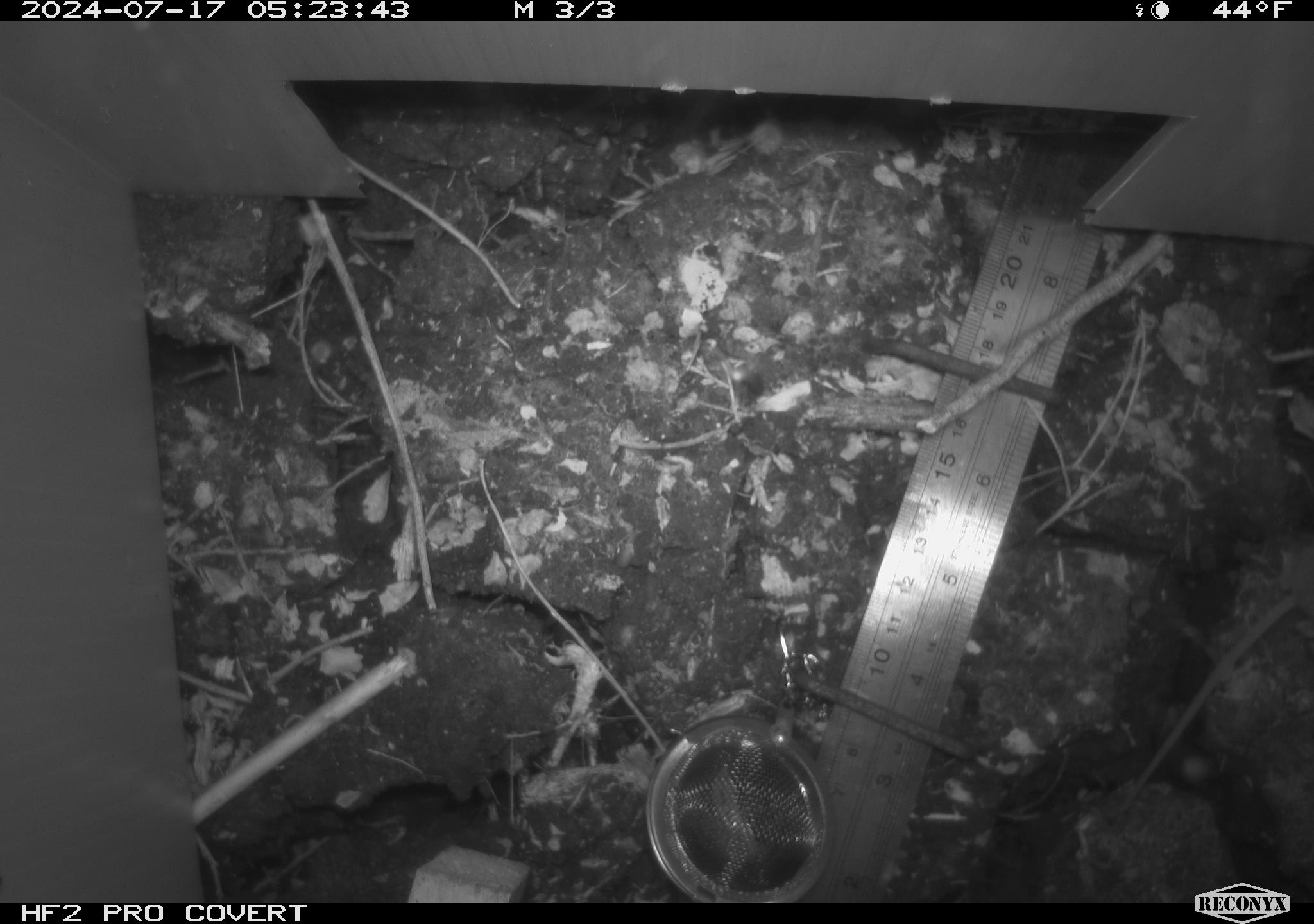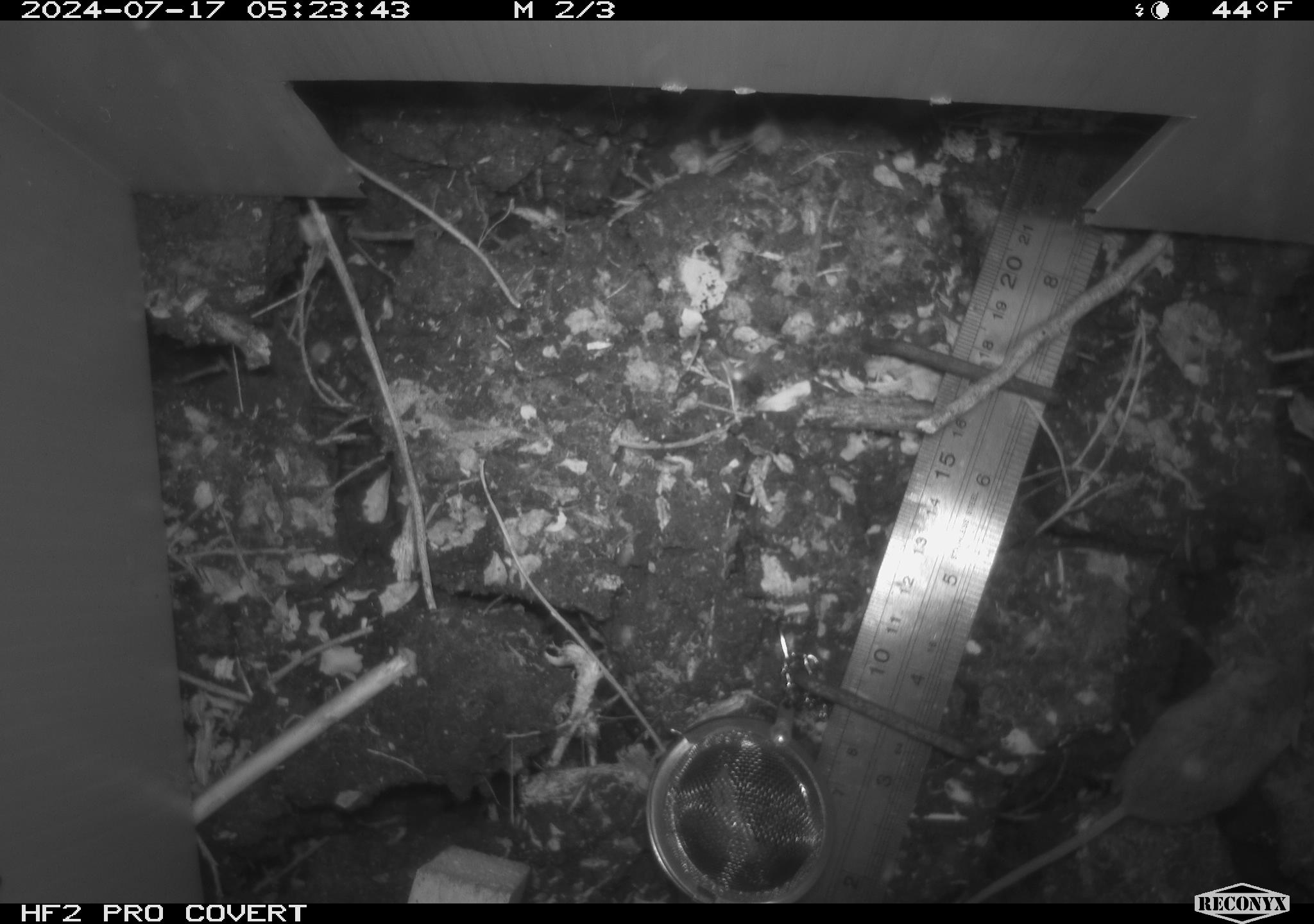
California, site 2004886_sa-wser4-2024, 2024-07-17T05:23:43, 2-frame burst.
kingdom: Animalia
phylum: Chordata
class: Mammalia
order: Rodentia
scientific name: Rodentia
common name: mouse species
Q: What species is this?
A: Mouse species (Rodentia).